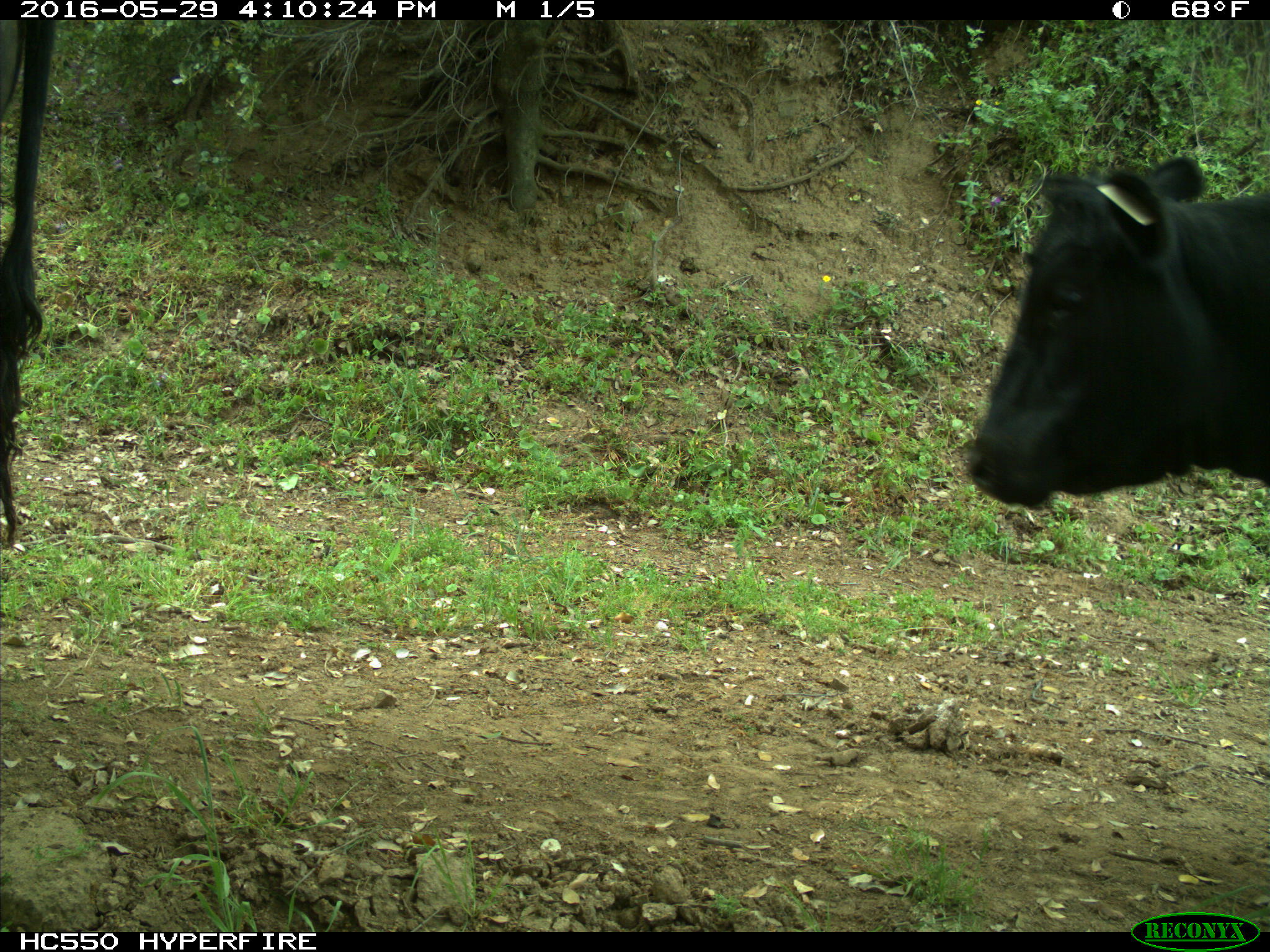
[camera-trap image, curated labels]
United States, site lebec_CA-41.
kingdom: Animalia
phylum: Chordata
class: Mammalia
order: Artiodactyla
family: Bovidae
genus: Bos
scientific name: Bos taurus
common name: domestic cow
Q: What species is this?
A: Bos taurus (domestic cow).